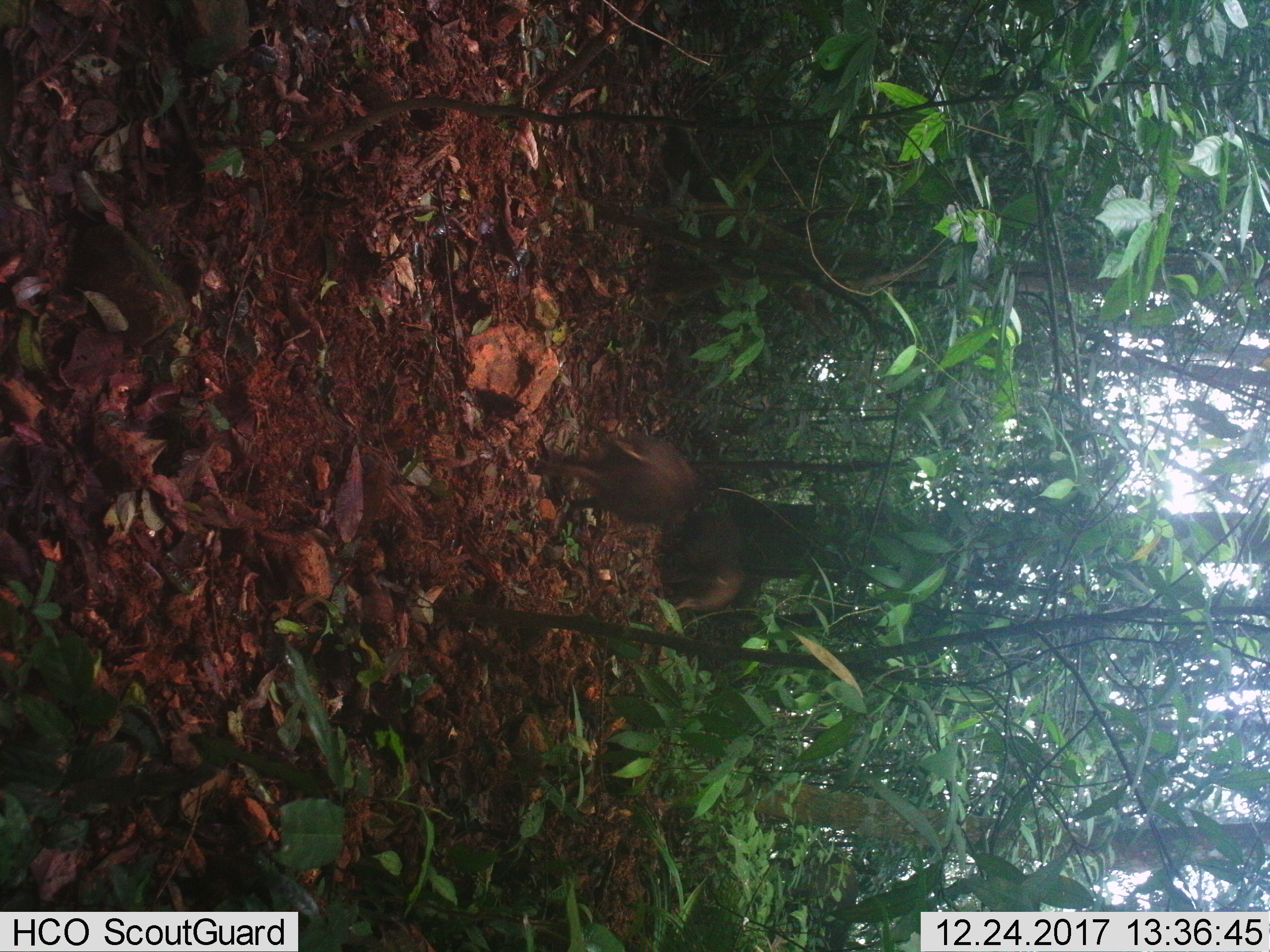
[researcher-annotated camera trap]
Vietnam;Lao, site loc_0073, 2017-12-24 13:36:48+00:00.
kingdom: Animalia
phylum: Chordata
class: Mammalia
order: Artiodactyla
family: Suidae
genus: Sus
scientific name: Sus scrofa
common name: eurasian wild pig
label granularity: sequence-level